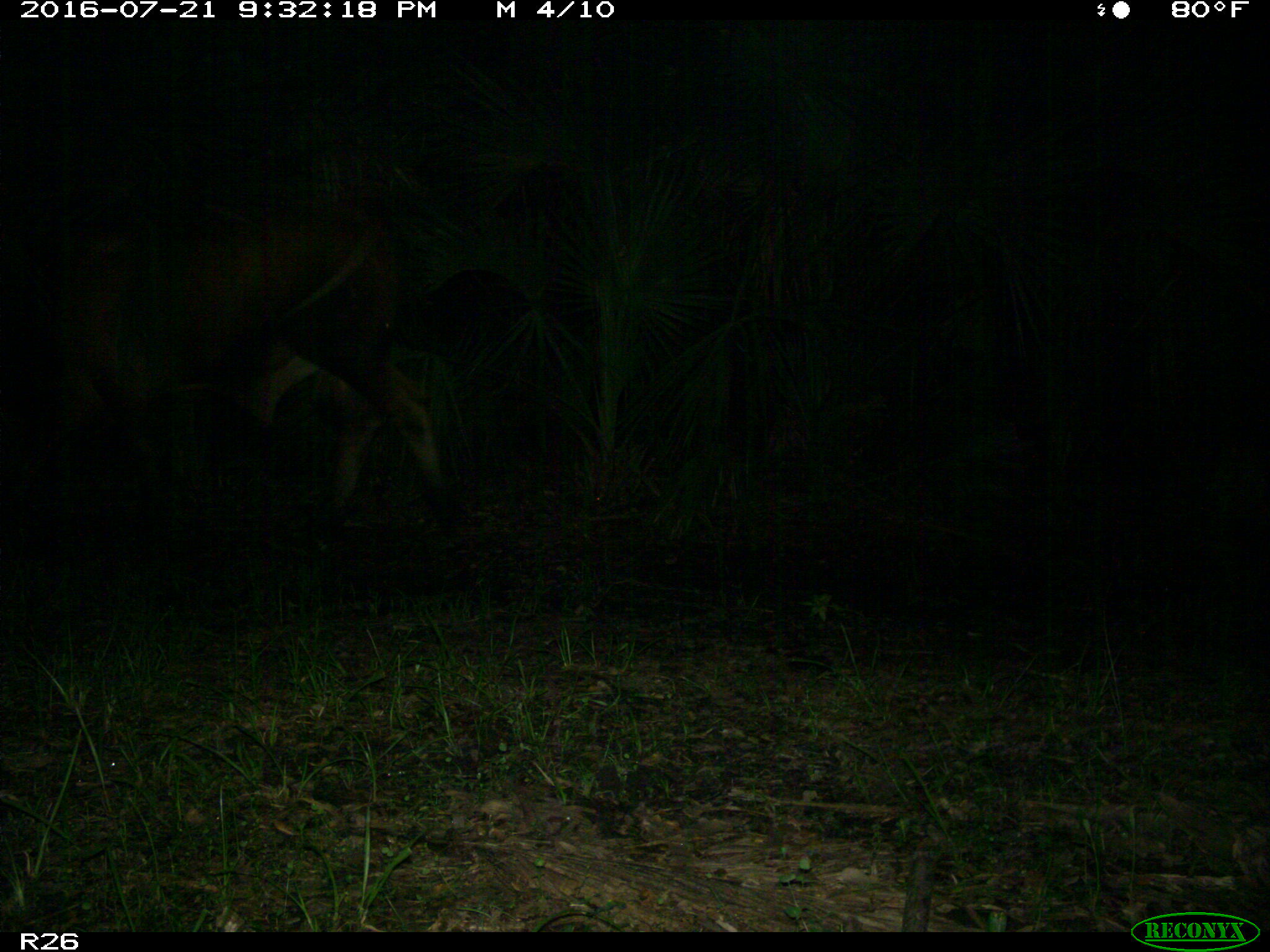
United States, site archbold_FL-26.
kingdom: Animalia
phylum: Chordata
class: Mammalia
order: Artiodactyla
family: Bovidae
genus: Bos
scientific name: Bos taurus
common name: domestic cow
Bos taurus (domestic cow).